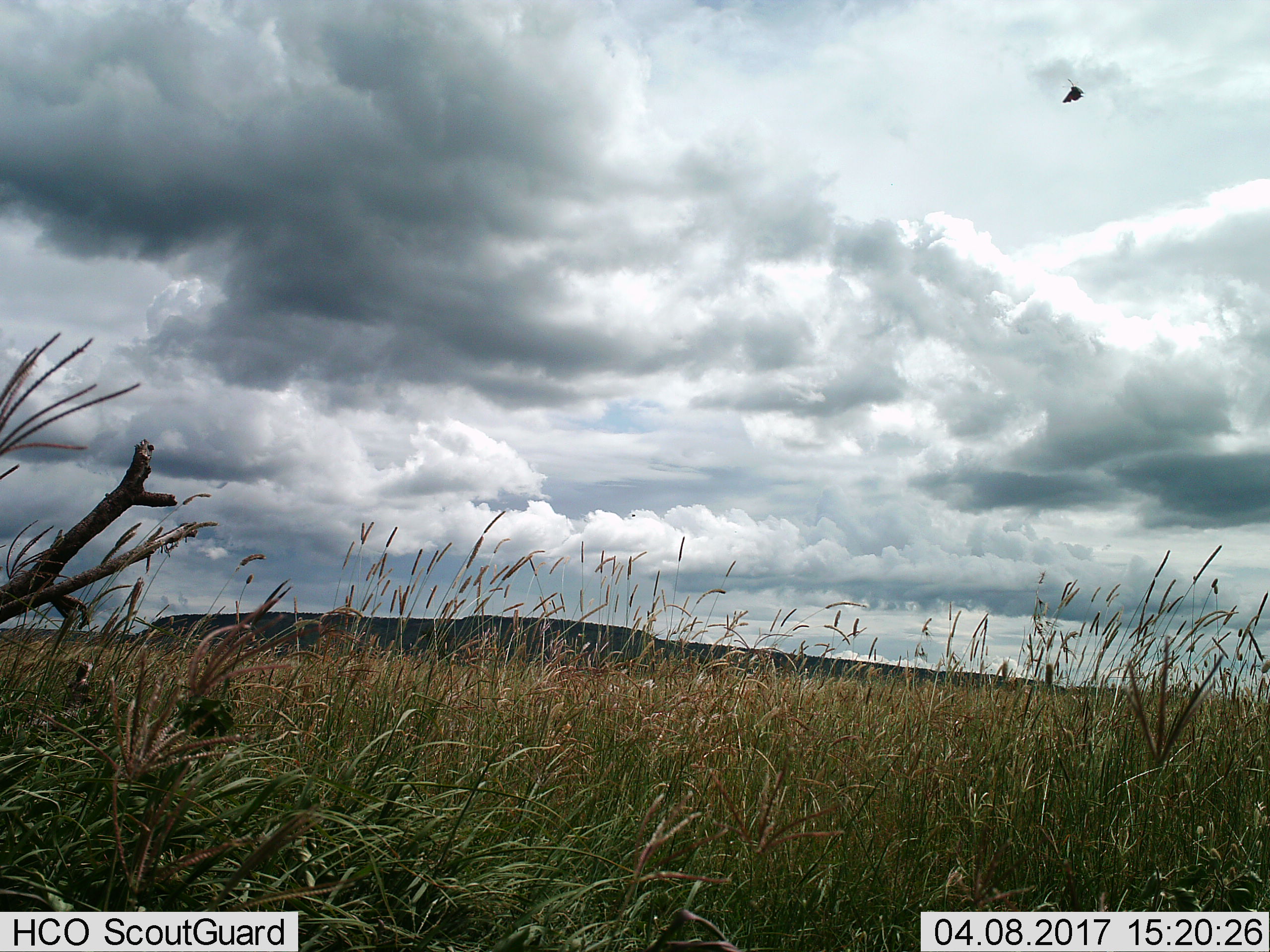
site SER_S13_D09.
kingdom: Animalia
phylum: Chordata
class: Aves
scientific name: Aves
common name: bird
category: birdother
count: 1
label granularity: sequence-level